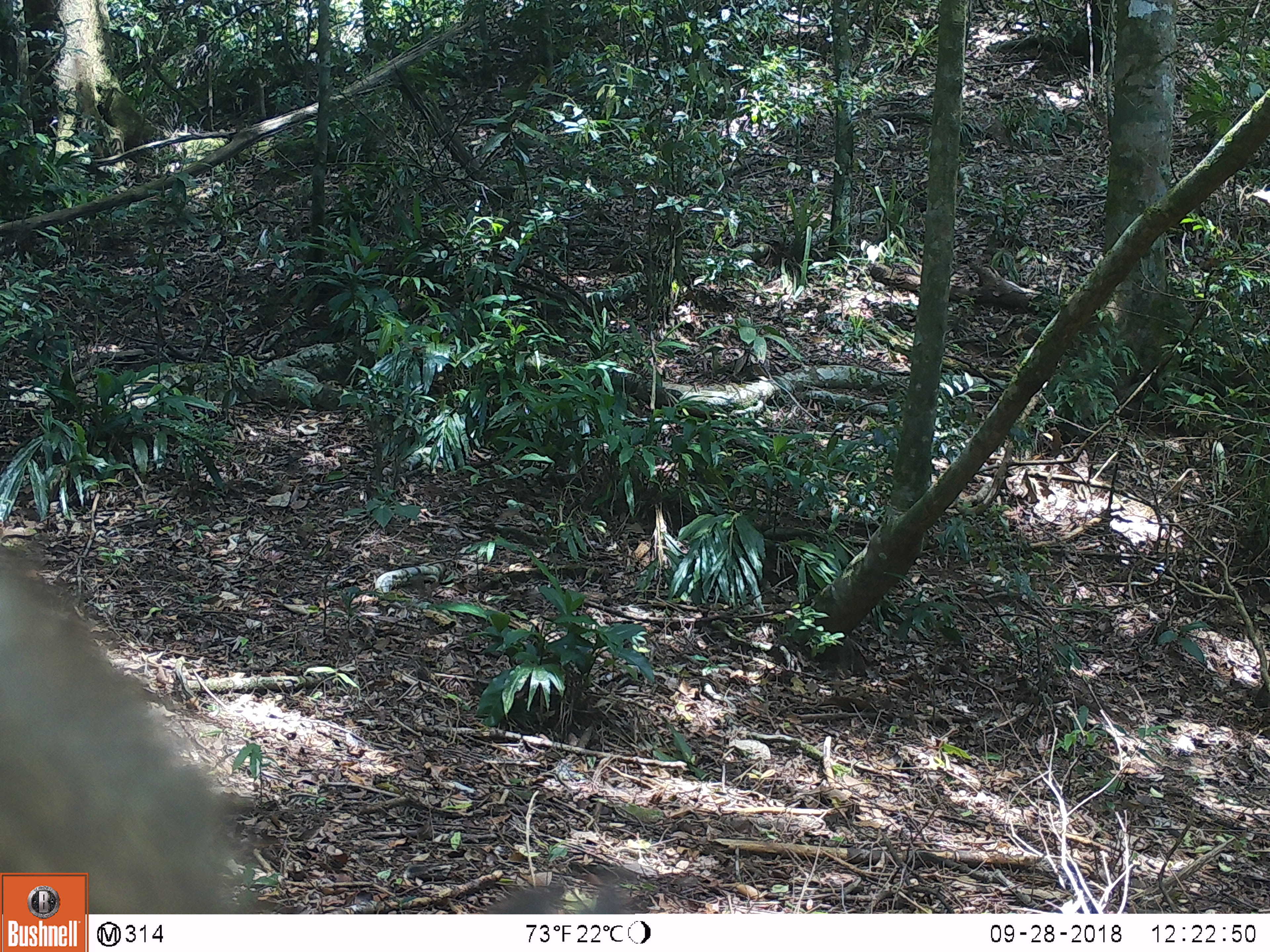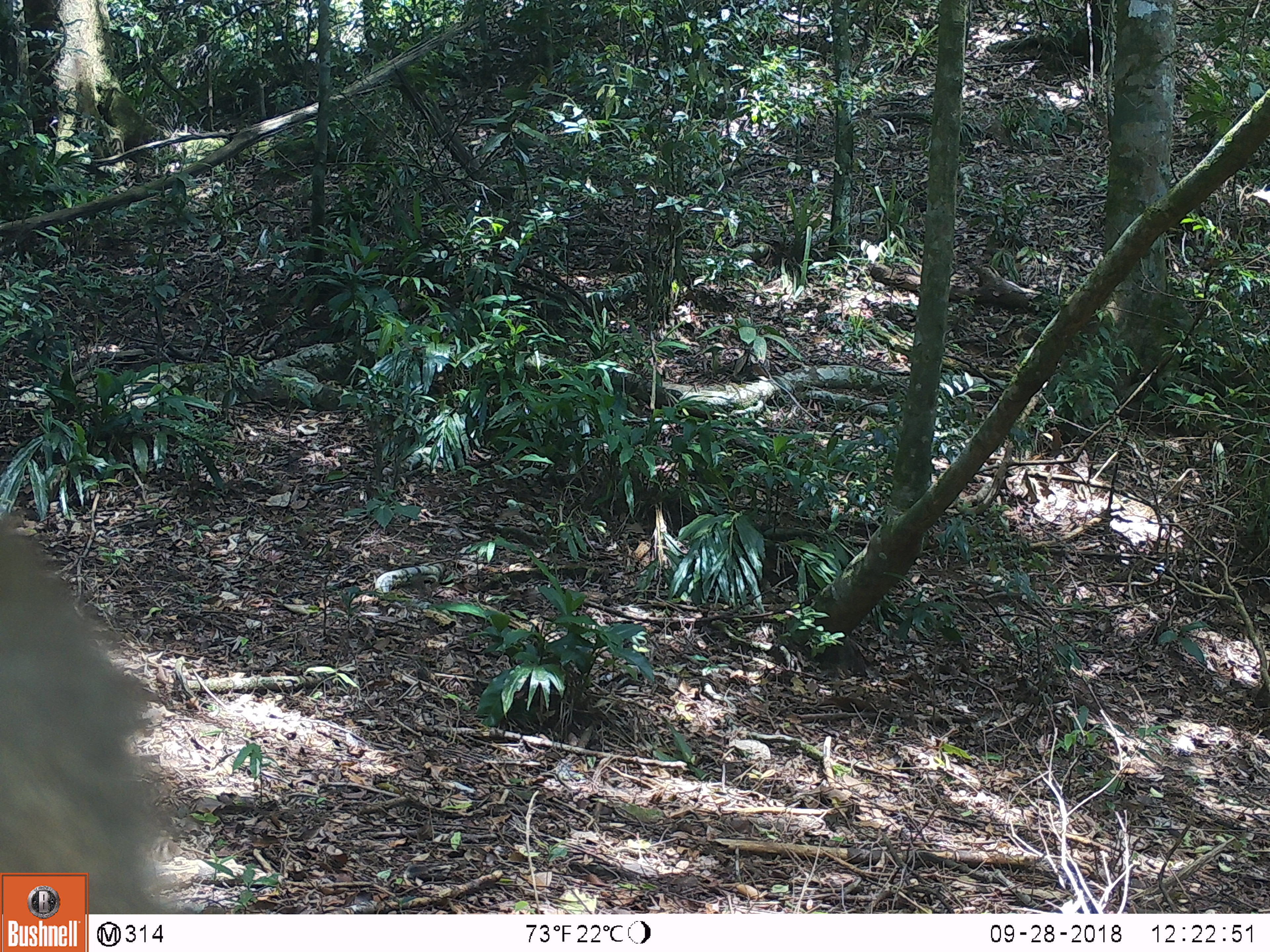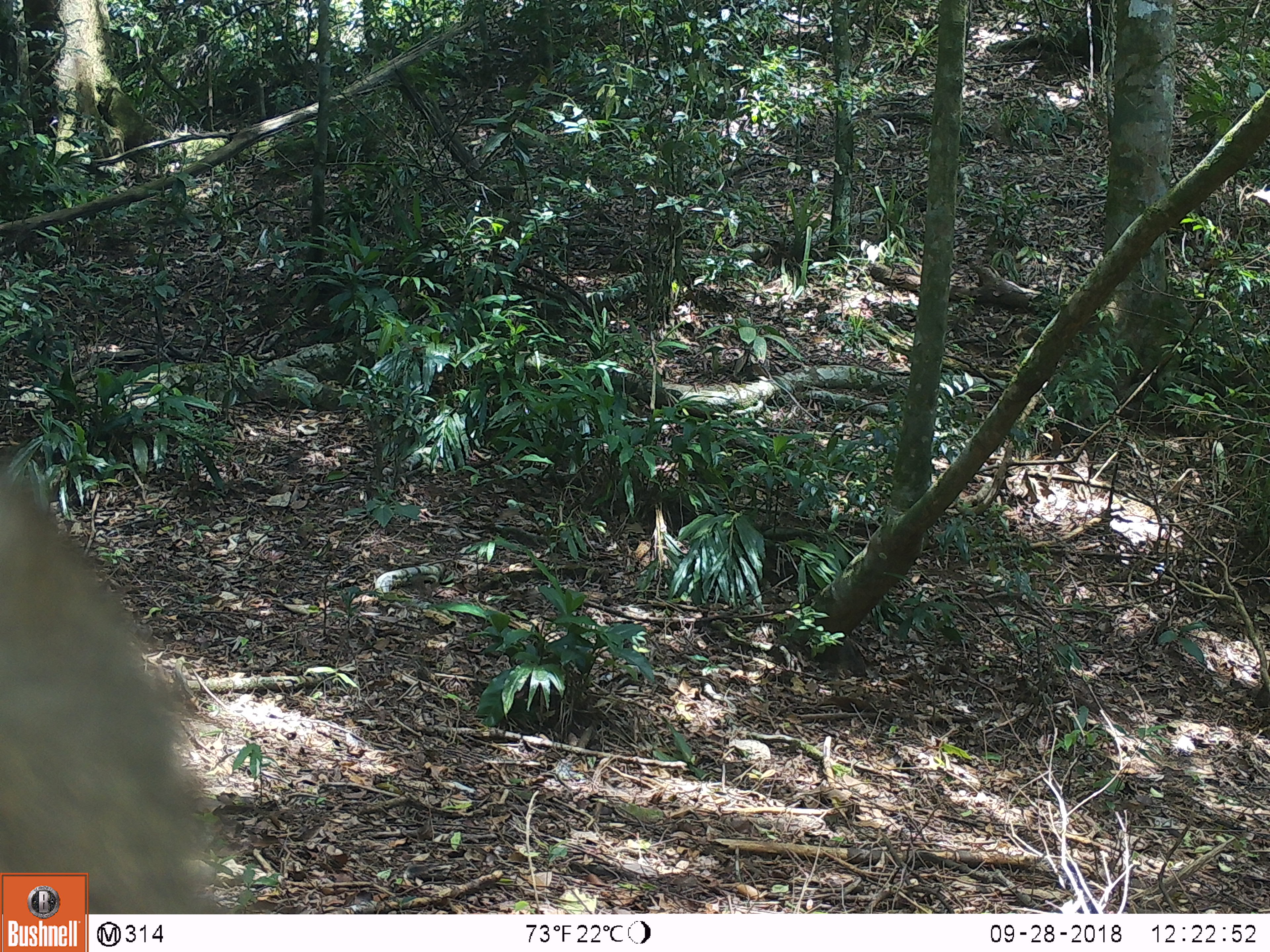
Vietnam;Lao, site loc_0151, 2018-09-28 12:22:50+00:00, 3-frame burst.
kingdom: Animalia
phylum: Chordata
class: Mammalia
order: Primates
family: Cercopithecidae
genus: Macaca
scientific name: Macaca nemestrina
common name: pig-tailed macaque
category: pig tailed macaque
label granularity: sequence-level